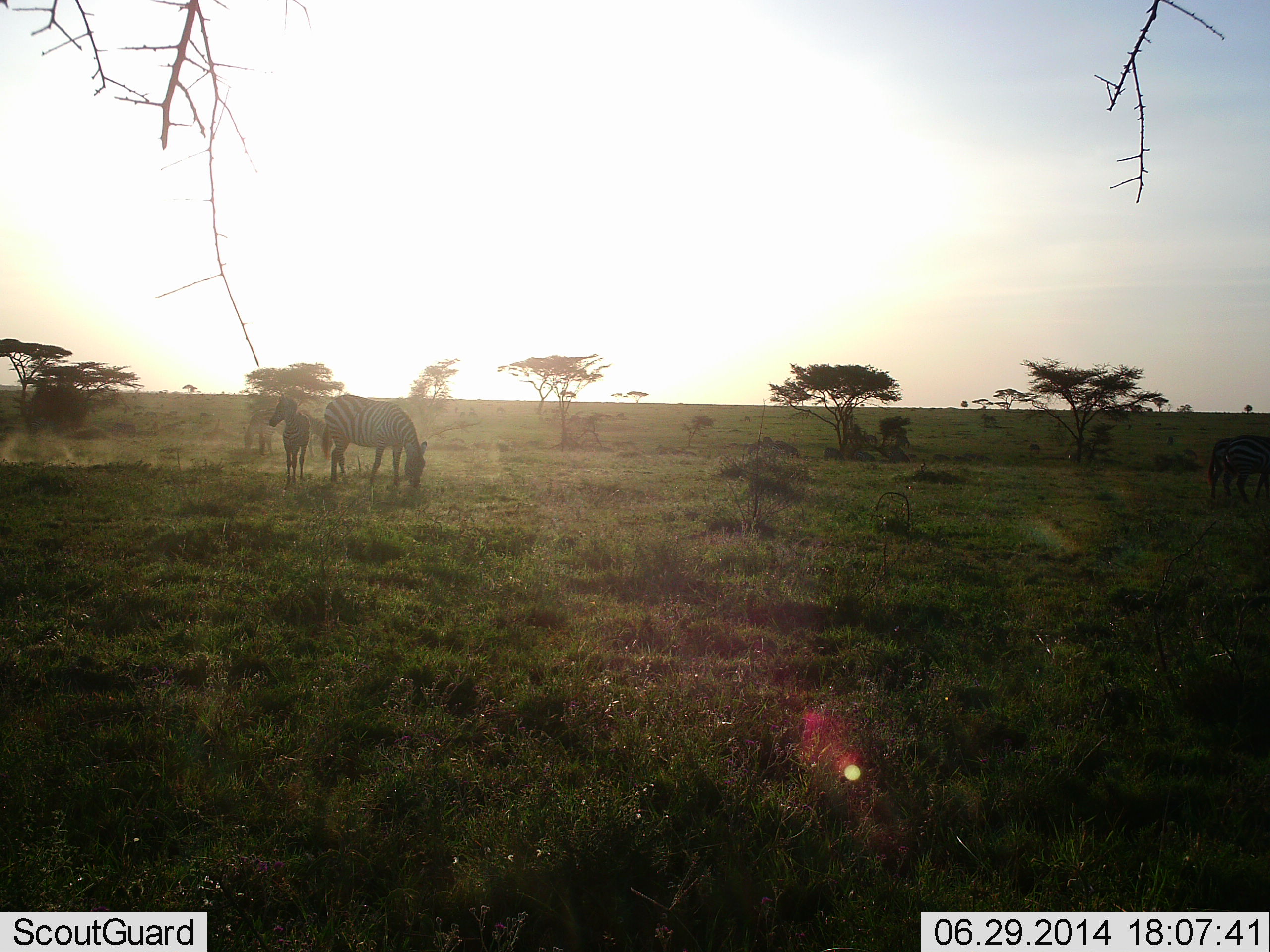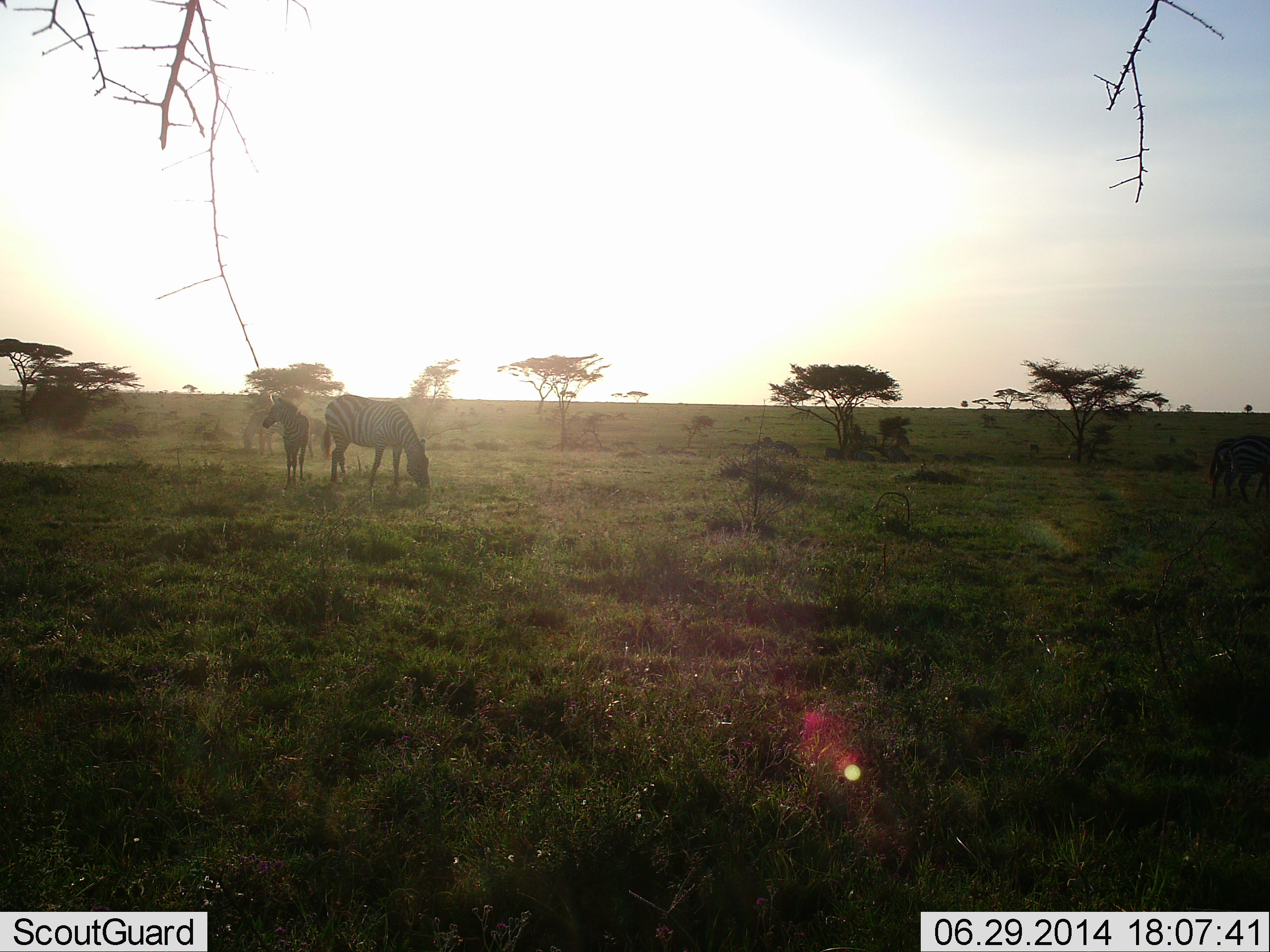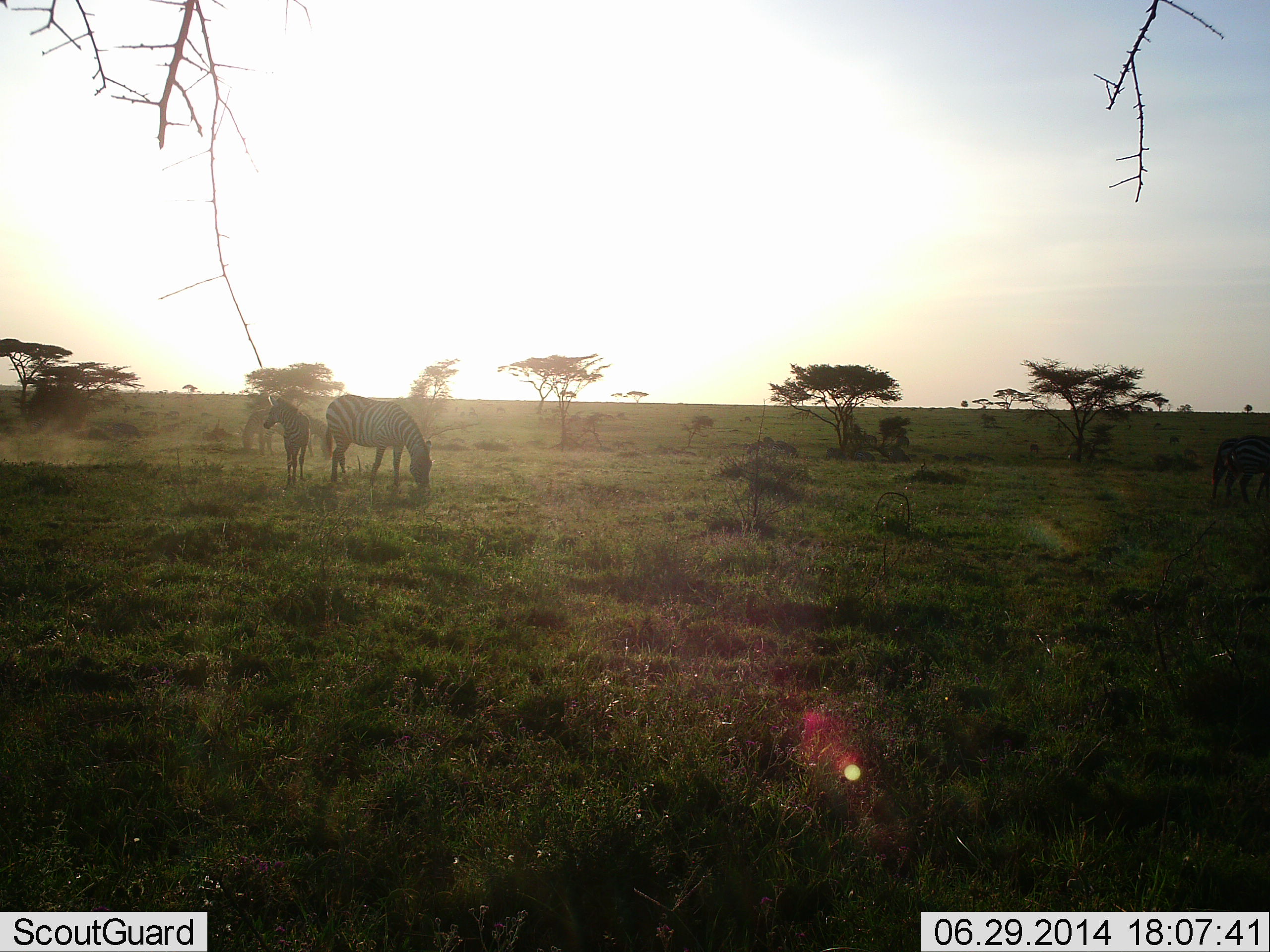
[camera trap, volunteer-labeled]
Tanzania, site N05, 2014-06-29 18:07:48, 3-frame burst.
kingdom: Animalia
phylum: Chordata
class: Mammalia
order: Perissodactyla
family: Equidae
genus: Equus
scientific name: Equus quagga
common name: plains zebra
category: zebra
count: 3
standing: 90%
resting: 0%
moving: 10%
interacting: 0%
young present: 40%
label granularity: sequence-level